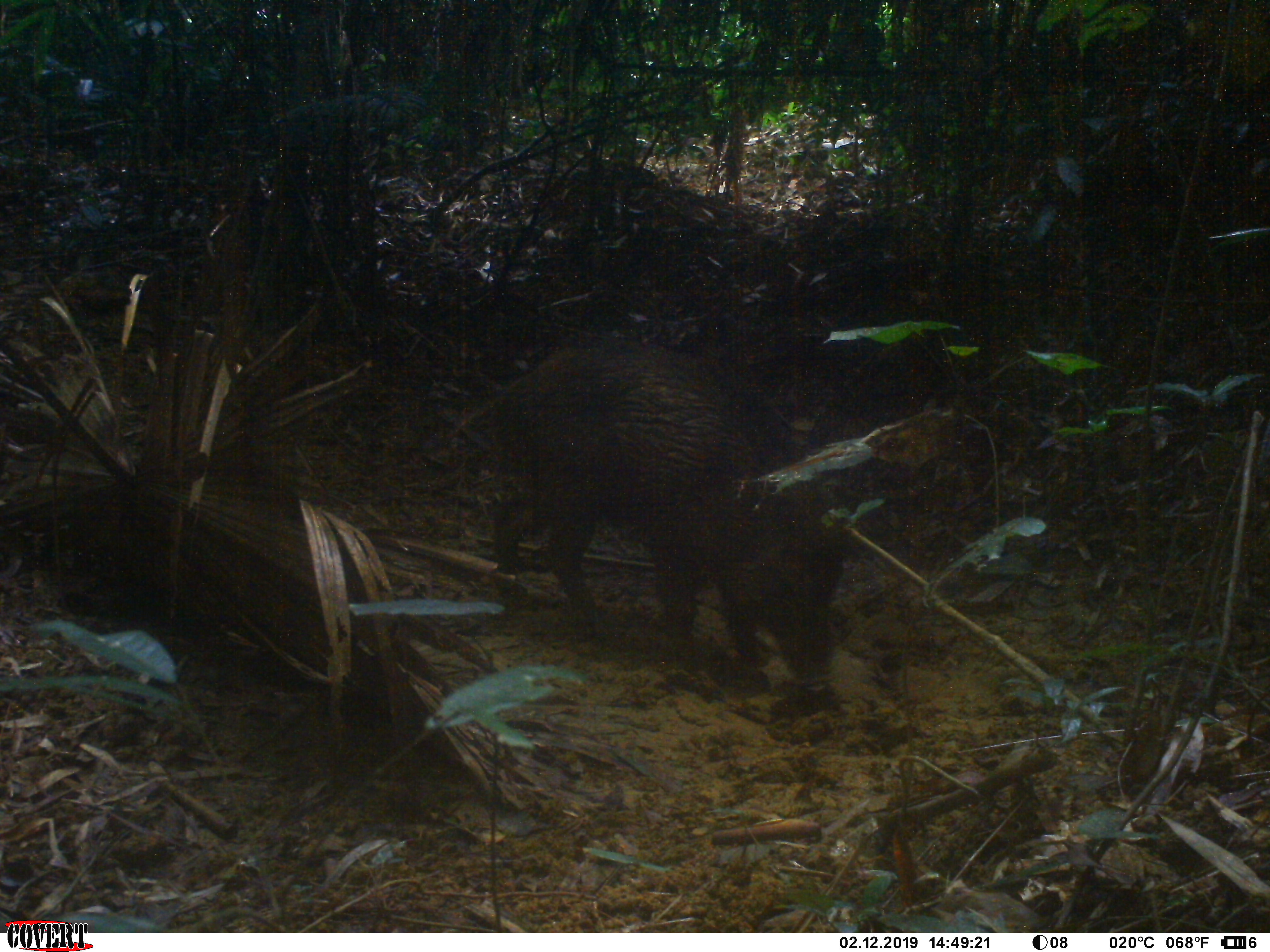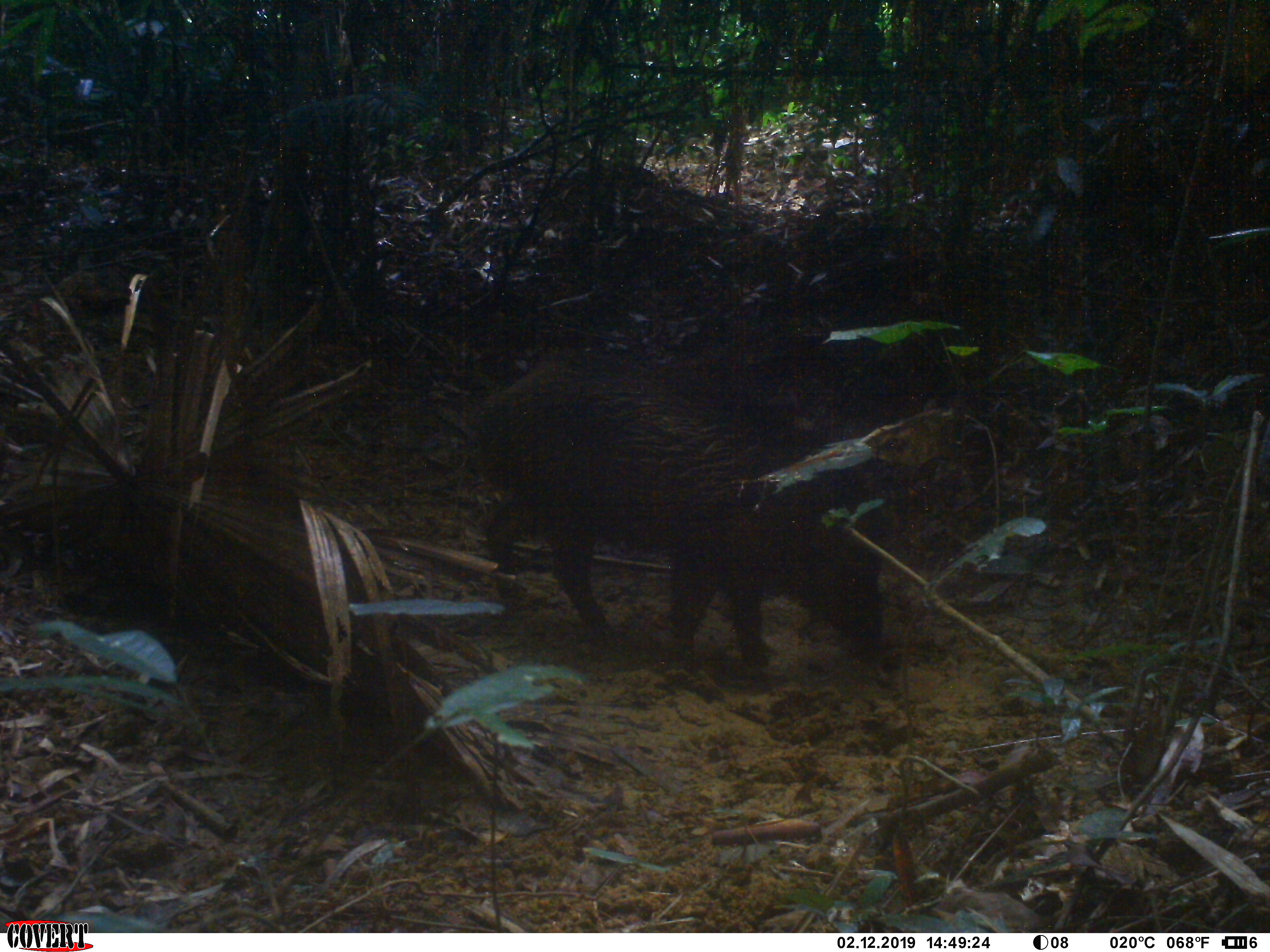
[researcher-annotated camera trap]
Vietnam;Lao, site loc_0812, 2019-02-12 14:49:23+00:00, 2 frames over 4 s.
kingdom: Animalia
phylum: Chordata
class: Mammalia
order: Artiodactyla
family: Suidae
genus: Sus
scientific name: Sus scrofa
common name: eurasian wild pig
Eurasian wild pig (Sus scrofa). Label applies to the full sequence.